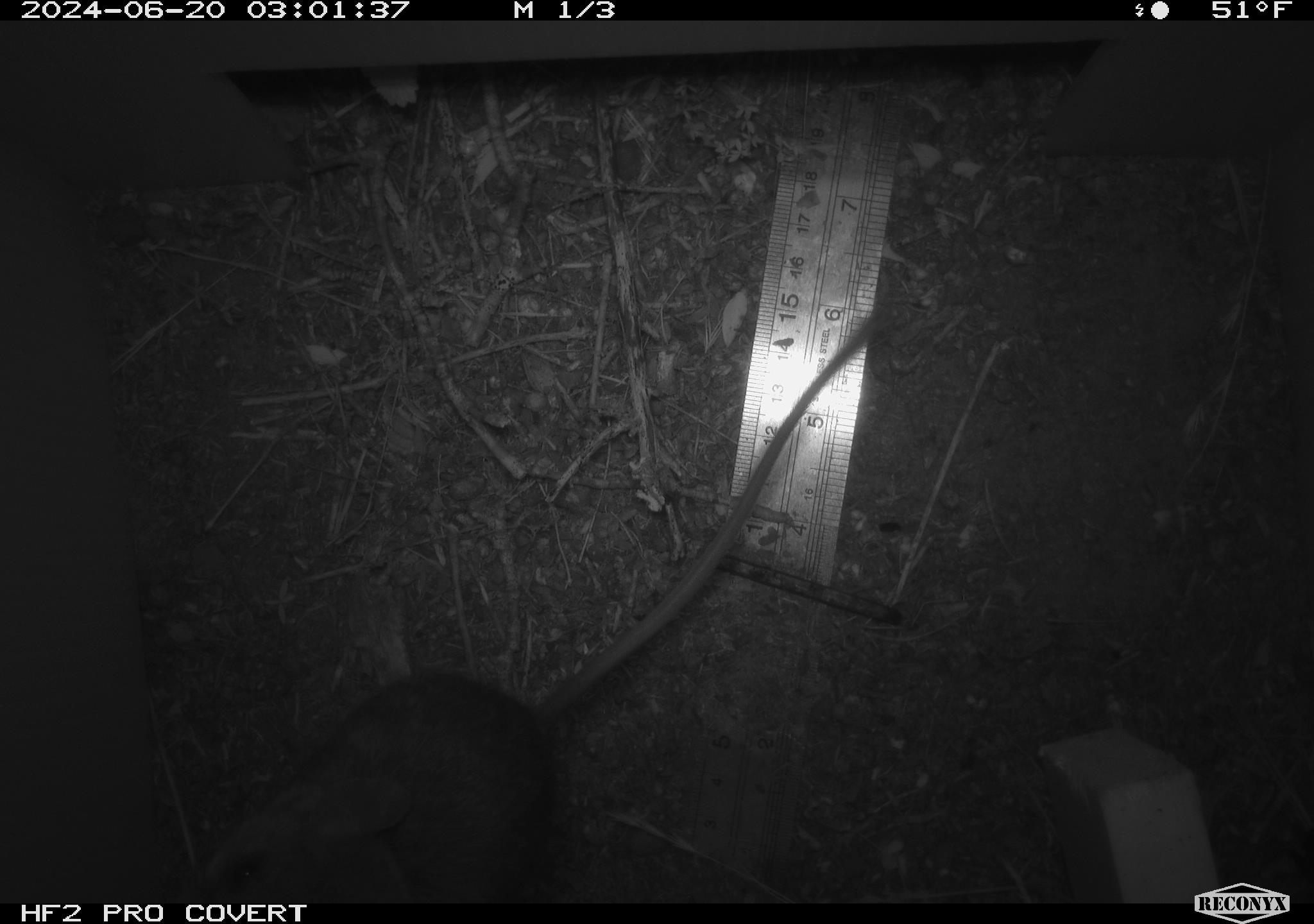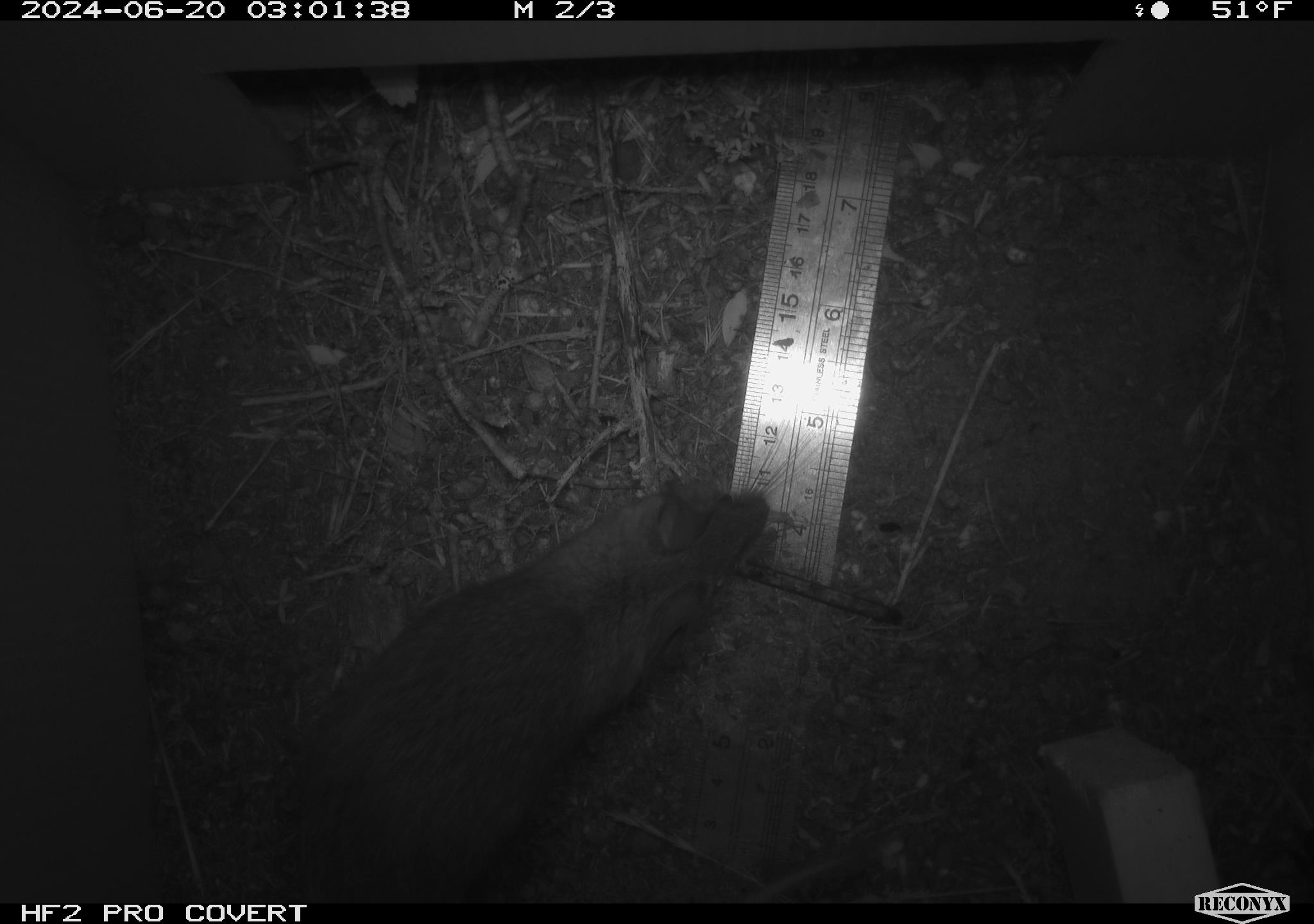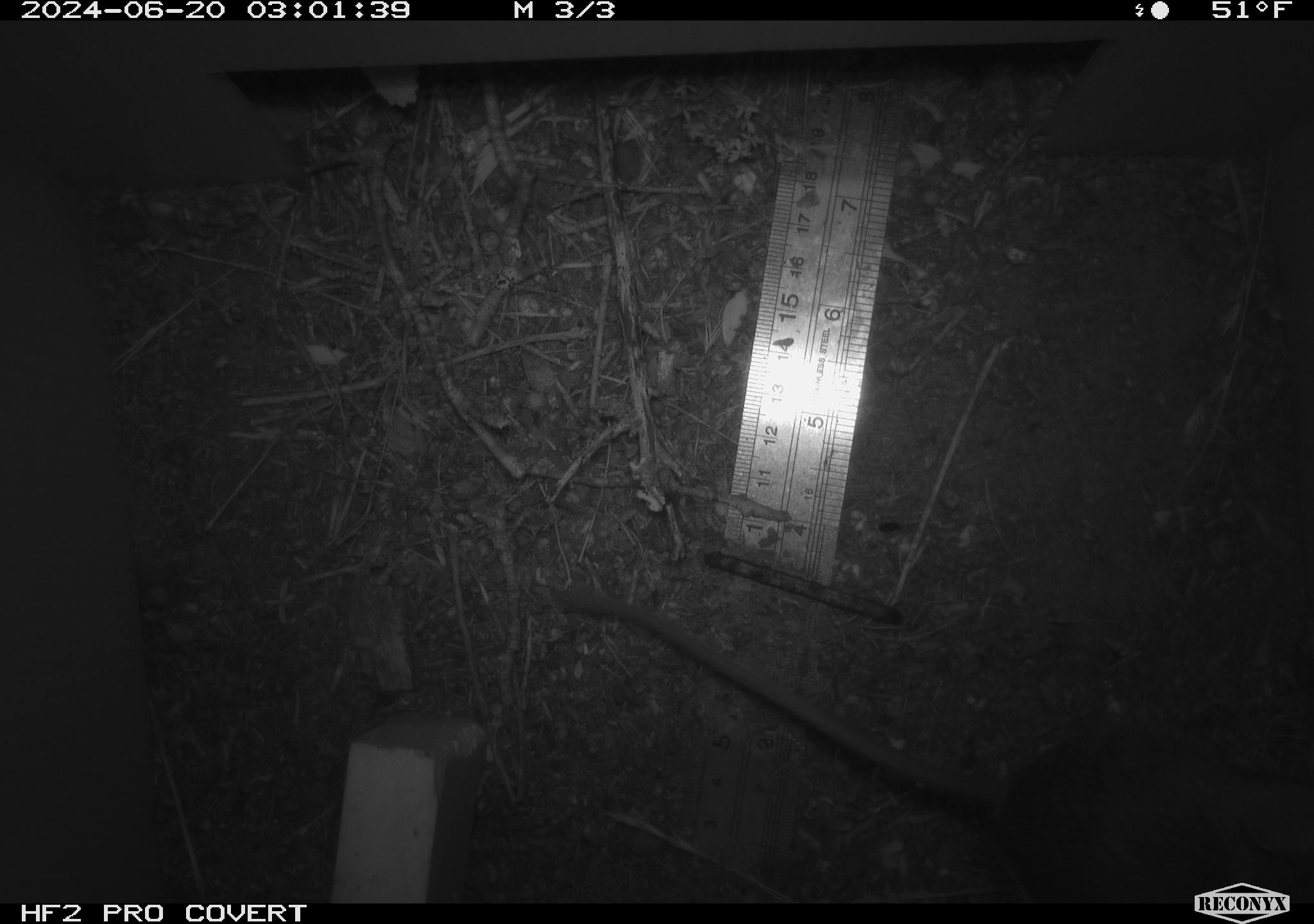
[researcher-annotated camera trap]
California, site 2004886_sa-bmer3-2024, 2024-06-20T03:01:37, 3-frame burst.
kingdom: Animalia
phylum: Chordata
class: Mammalia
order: Rodentia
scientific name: Rodentia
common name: mouse species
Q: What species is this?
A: Mouse species (Rodentia).